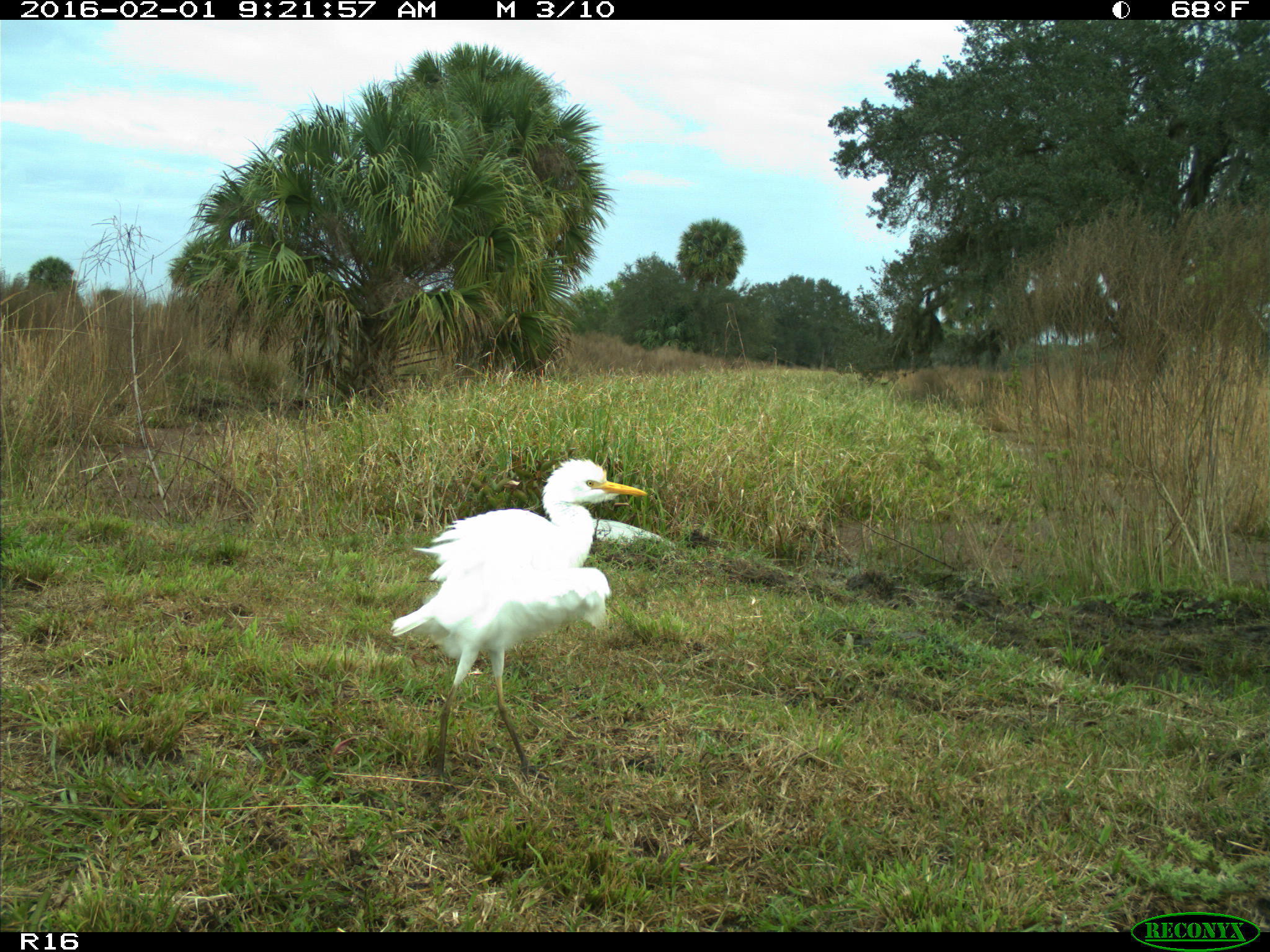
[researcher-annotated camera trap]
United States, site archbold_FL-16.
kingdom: Animalia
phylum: Chordata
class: Aves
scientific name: Aves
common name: birds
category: unidentified bird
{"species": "unidentified bird (birds) (Aves)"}